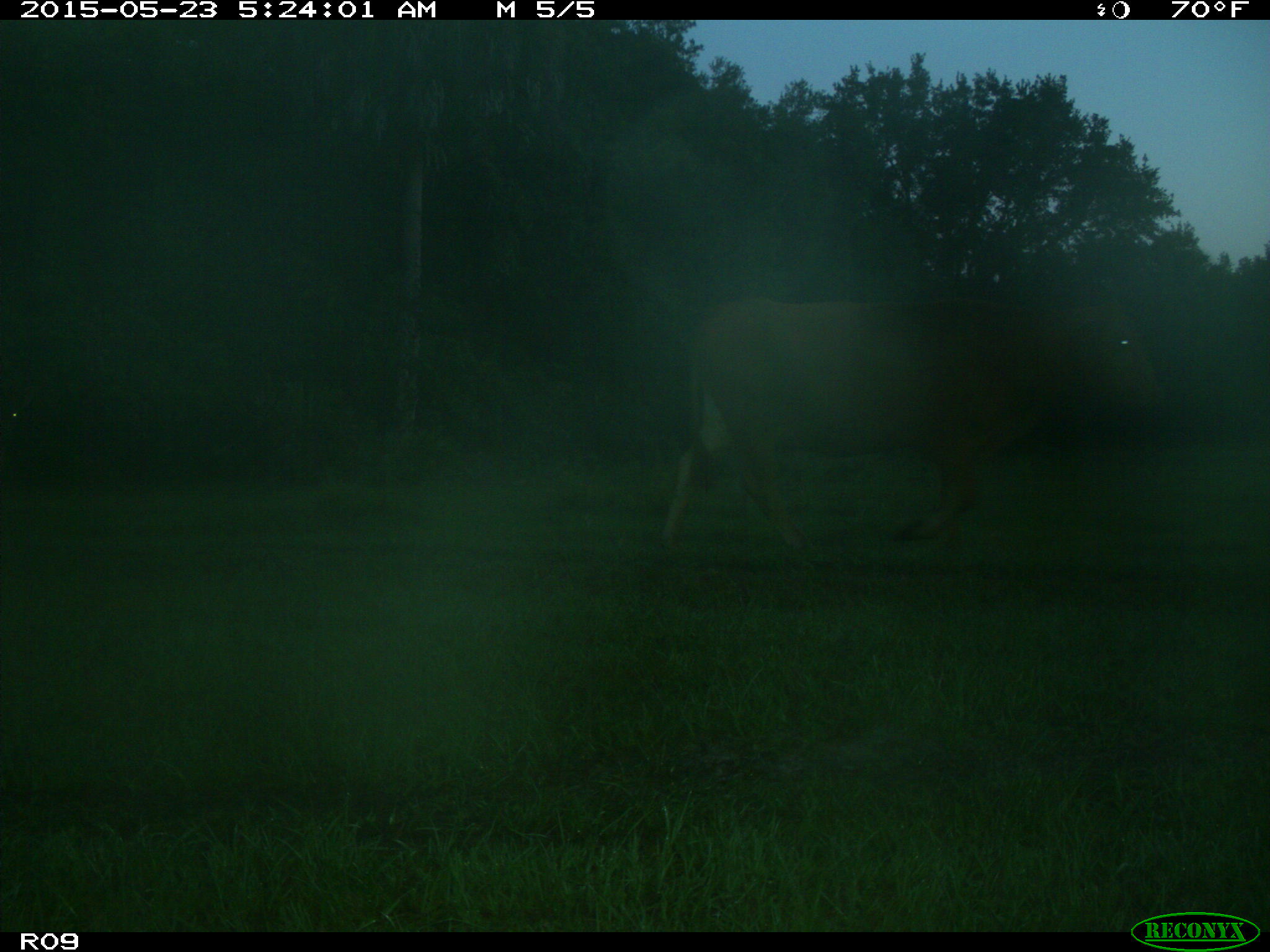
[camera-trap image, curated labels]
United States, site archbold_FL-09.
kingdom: Animalia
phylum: Chordata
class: Mammalia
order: Artiodactyla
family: Bovidae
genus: Bos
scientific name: Bos taurus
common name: domestic cow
Bos taurus (domestic cow).